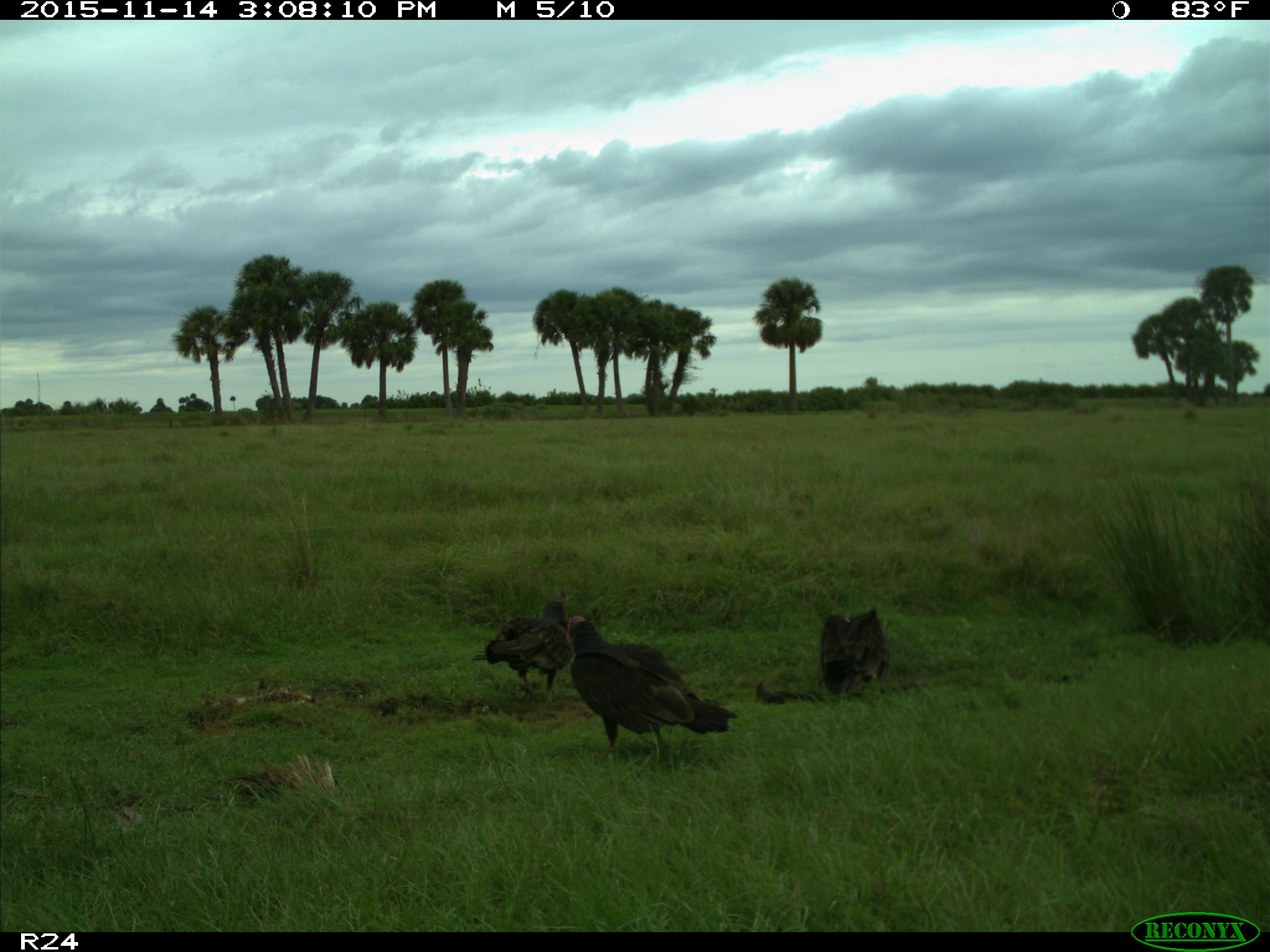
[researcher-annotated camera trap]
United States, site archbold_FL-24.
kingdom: Animalia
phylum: Chordata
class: Aves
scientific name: Aves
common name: birds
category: unidentified bird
Unidentified bird (birds) (Aves).